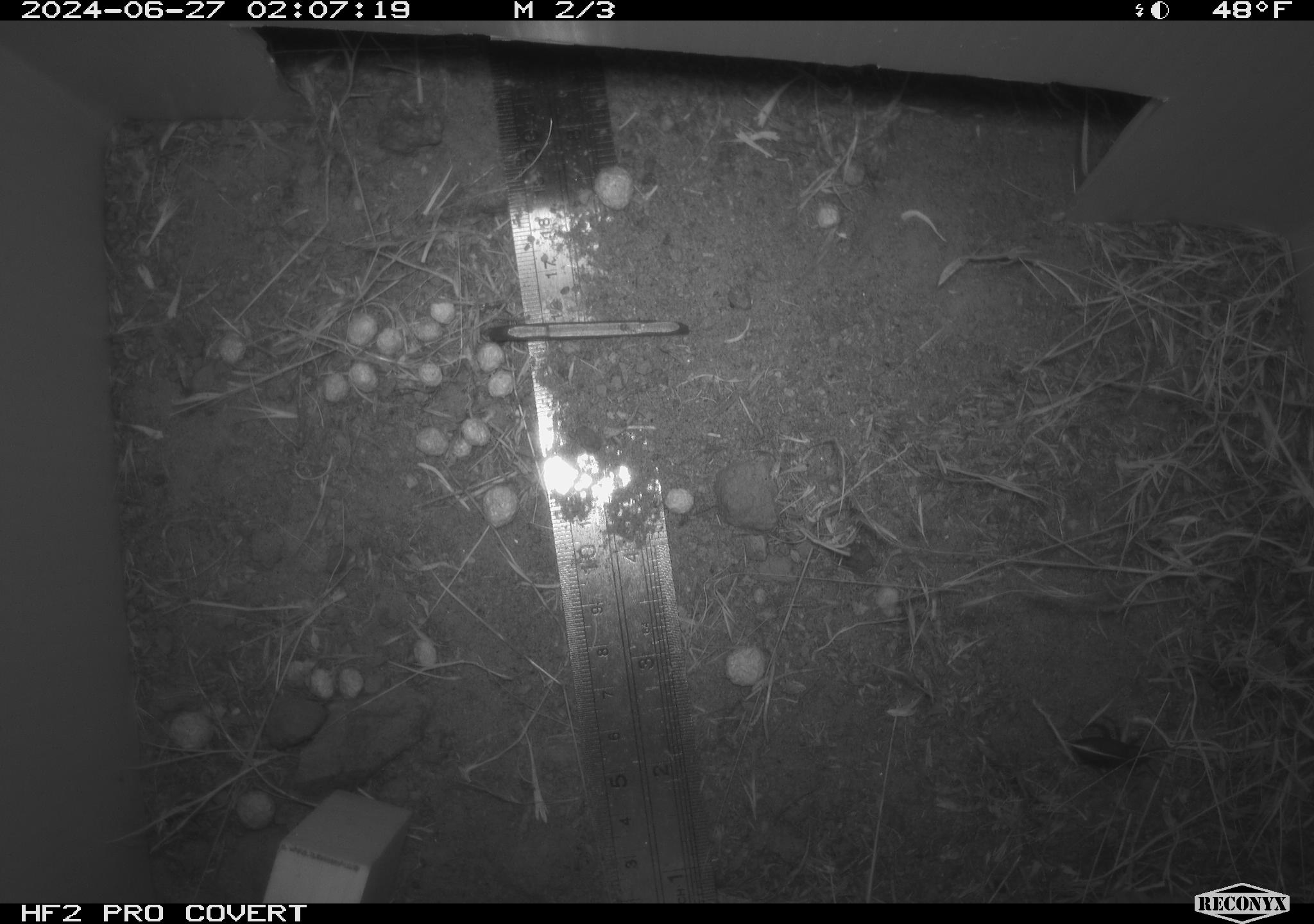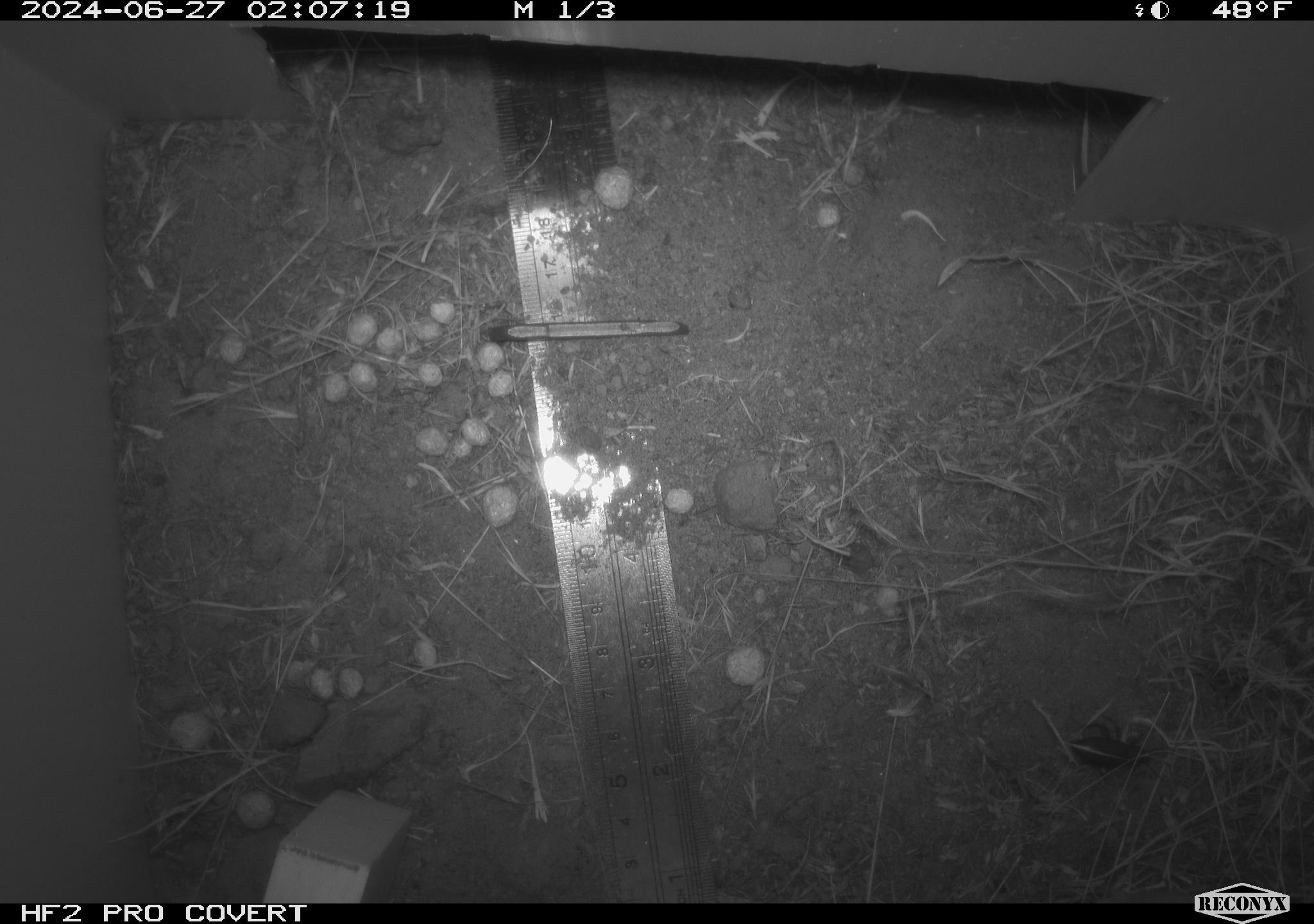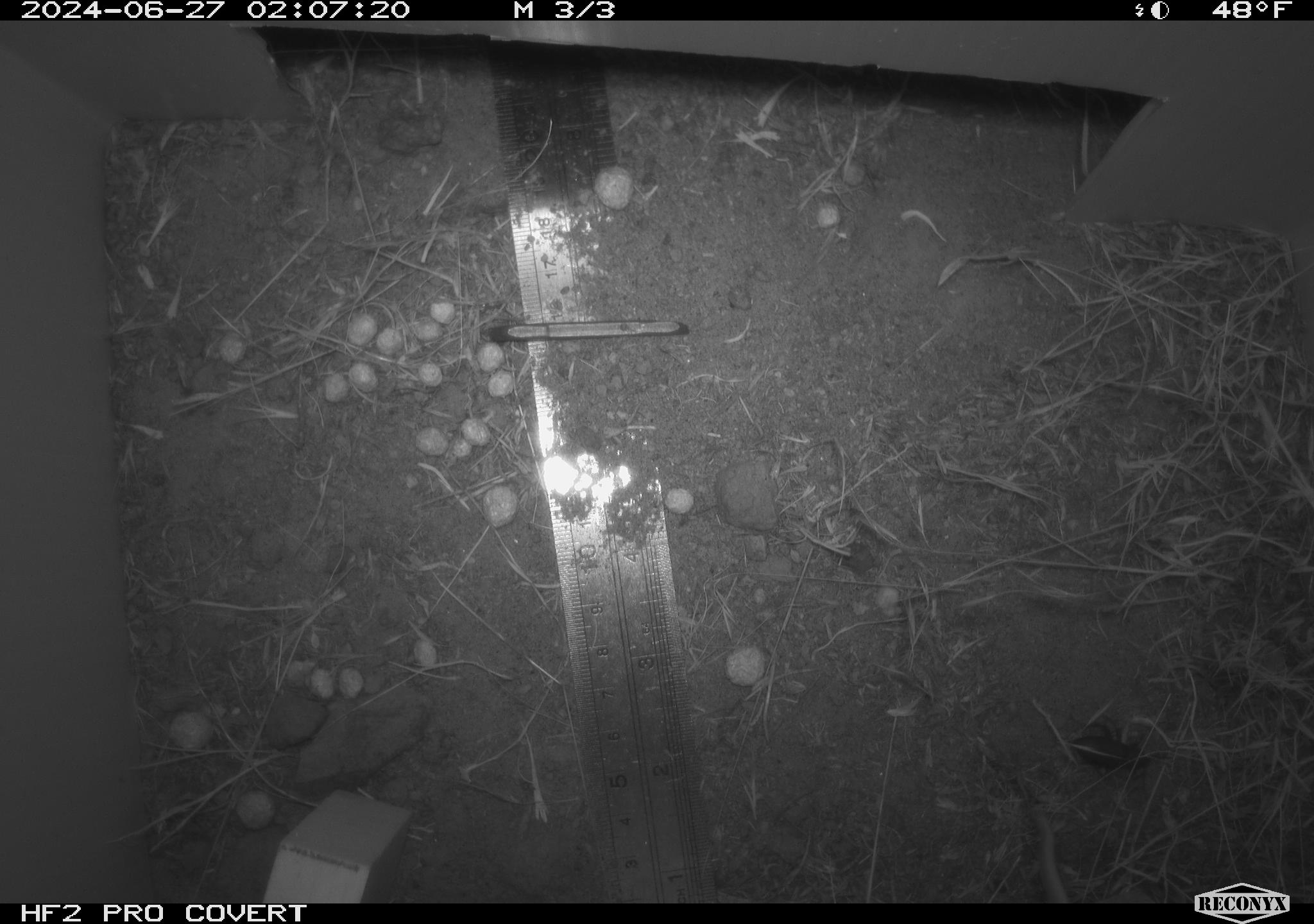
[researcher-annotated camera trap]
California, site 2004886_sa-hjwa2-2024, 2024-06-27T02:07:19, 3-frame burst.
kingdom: Animalia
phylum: Chordata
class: Mammalia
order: Rodentia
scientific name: Rodentia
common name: rodent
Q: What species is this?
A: Rodent (Rodentia).